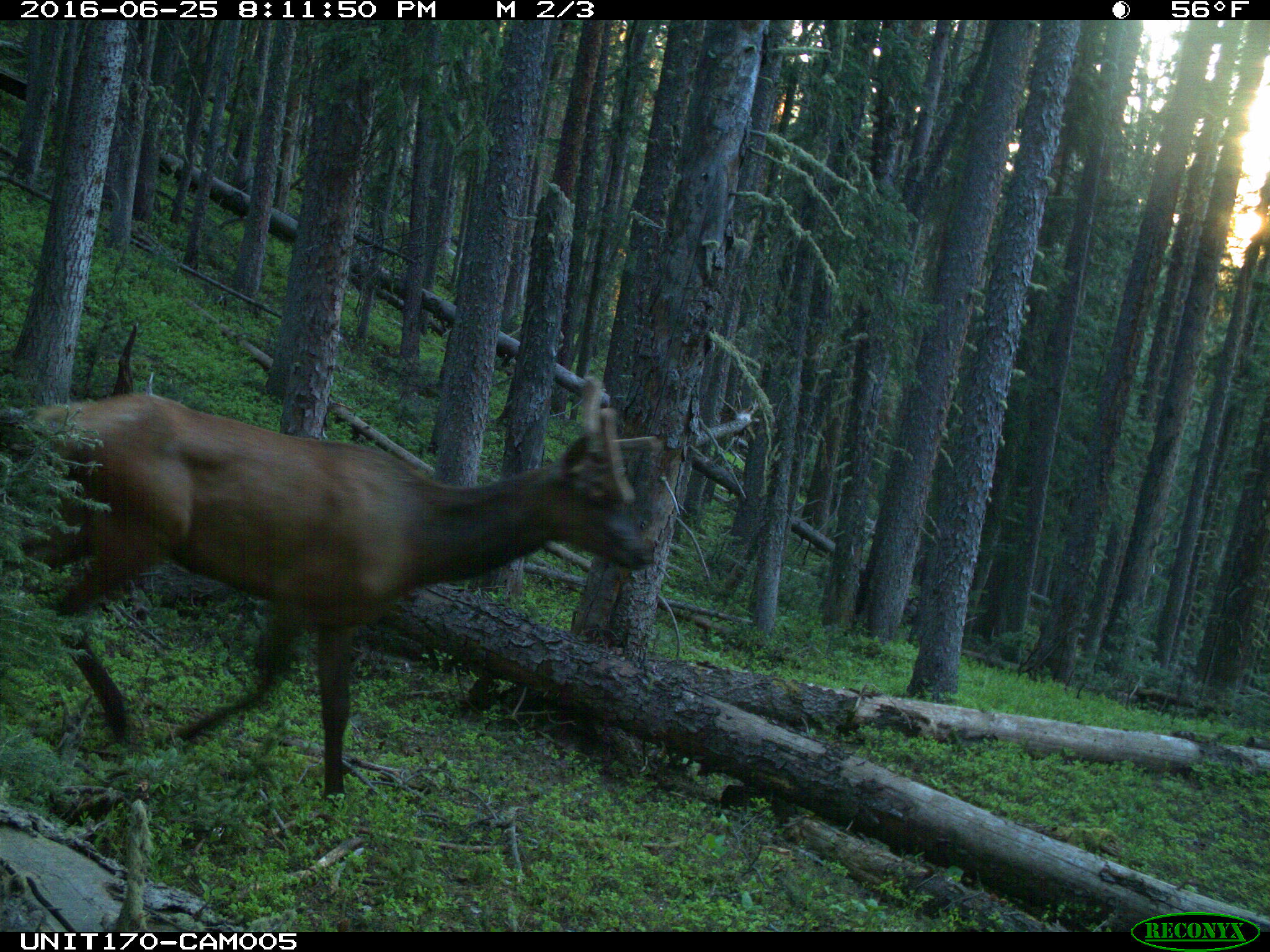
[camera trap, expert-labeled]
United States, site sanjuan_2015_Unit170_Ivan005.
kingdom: Animalia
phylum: Chordata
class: Mammalia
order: Artiodactyla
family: Cervidae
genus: Cervus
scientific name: Cervus elaphus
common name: red deer